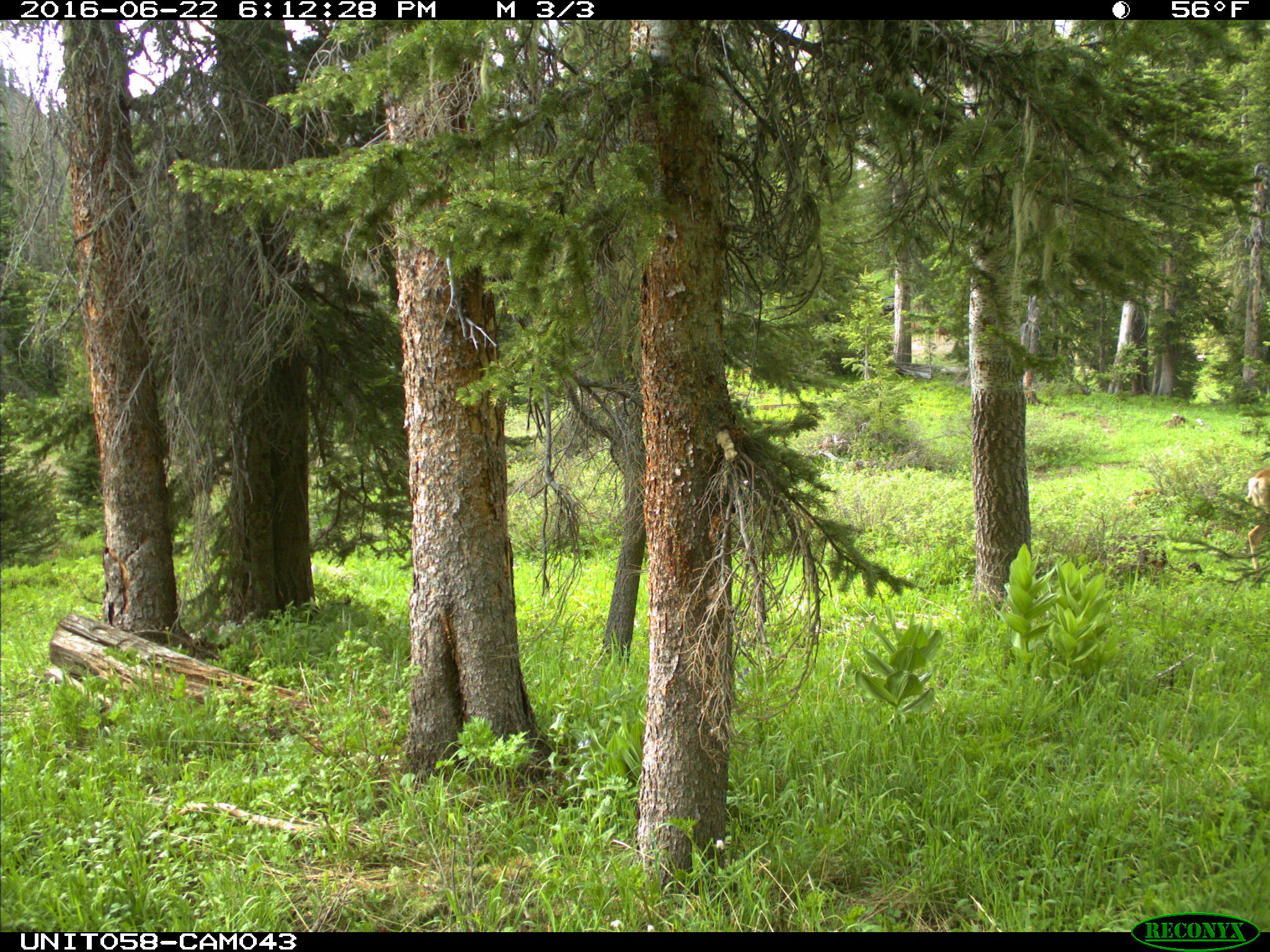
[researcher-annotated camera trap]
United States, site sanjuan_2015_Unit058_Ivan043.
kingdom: Animalia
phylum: Chordata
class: Mammalia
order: Artiodactyla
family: Cervidae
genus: Odocoileus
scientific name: Odocoileus hemionus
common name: mule deer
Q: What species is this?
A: Odocoileus hemionus (mule deer).